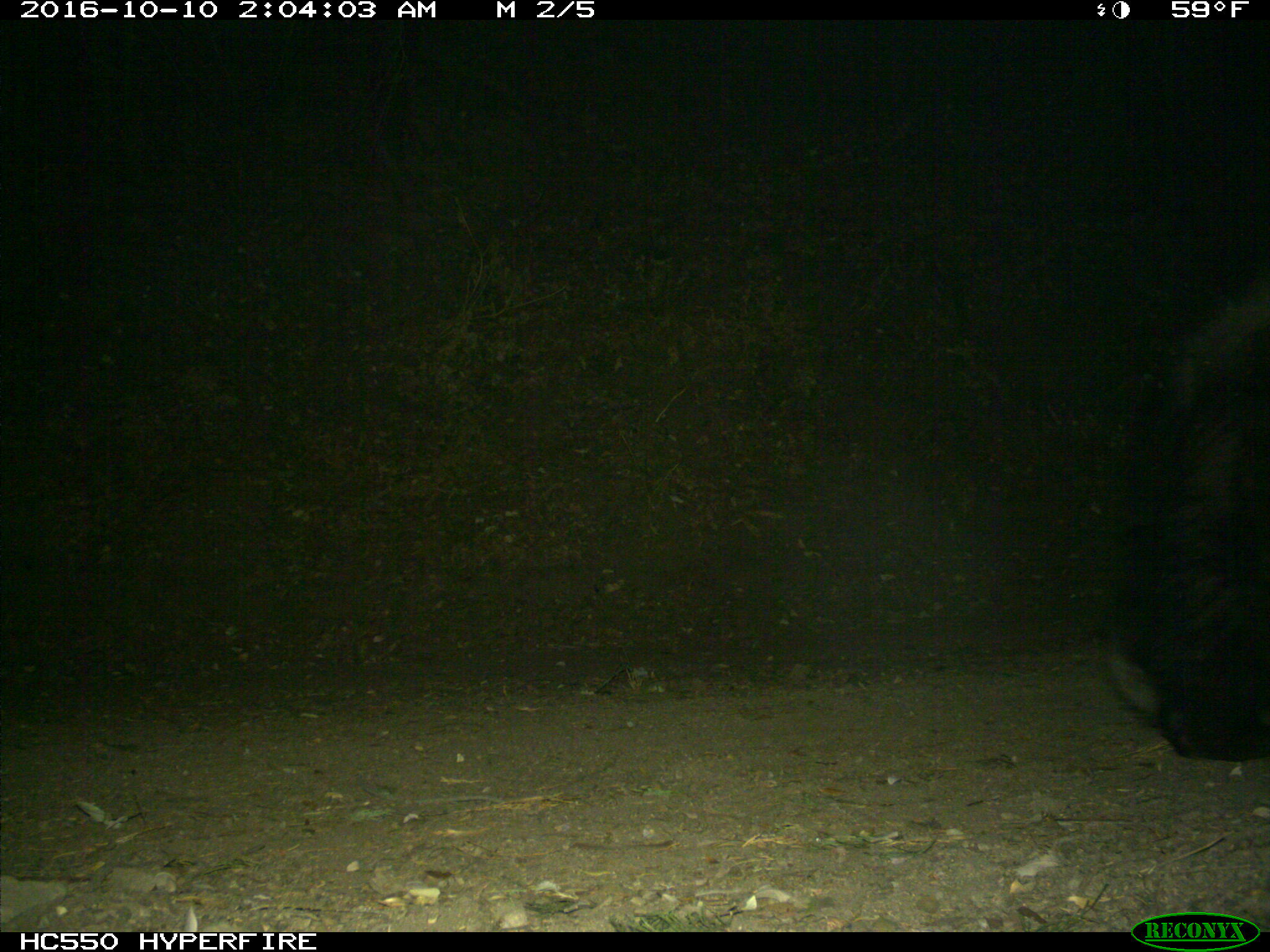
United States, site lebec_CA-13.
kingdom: Animalia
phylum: Chordata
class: Mammalia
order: Carnivora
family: Ursidae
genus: Ursus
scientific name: Ursus americanus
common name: american black bear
Ursus americanus (american black bear).